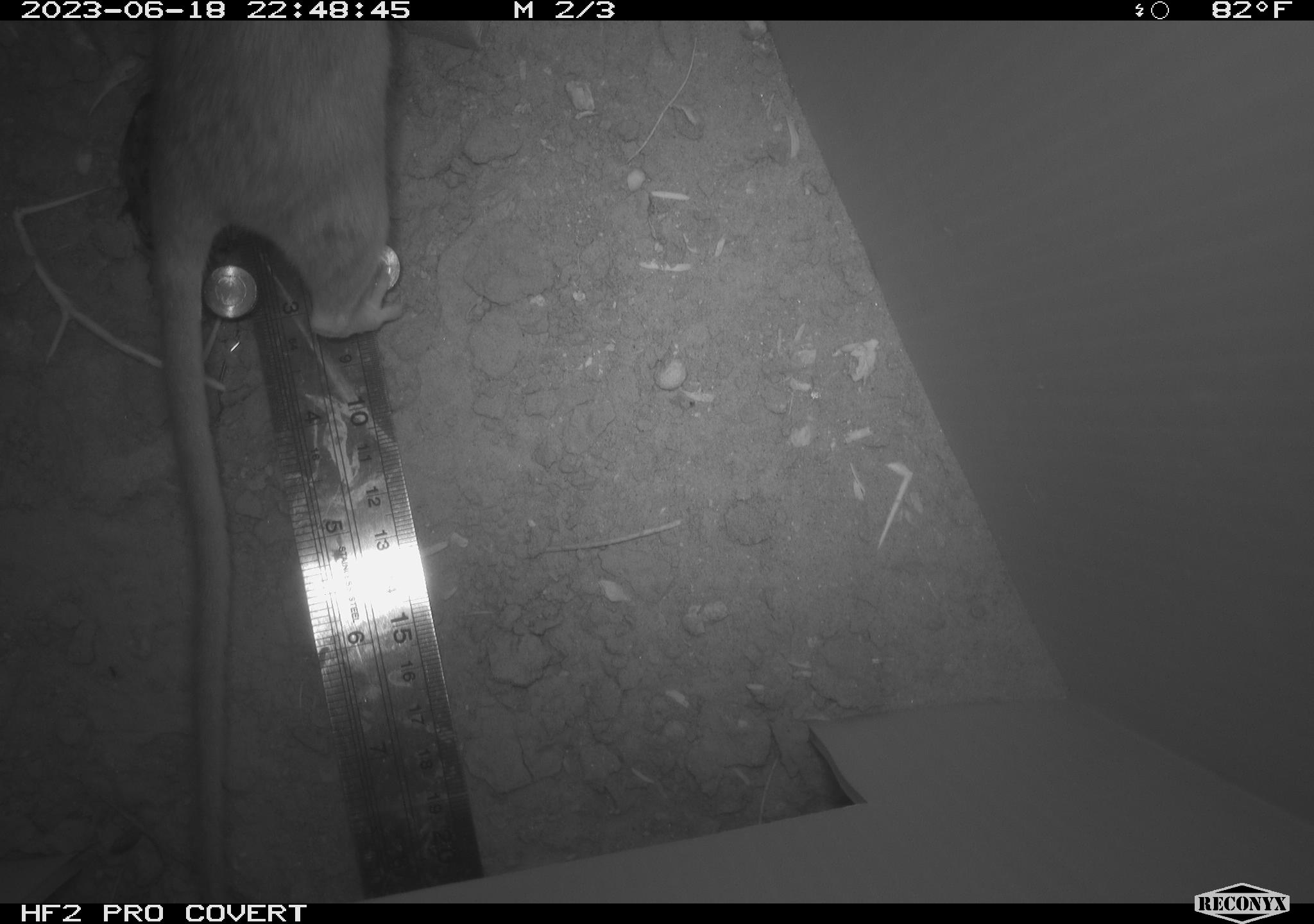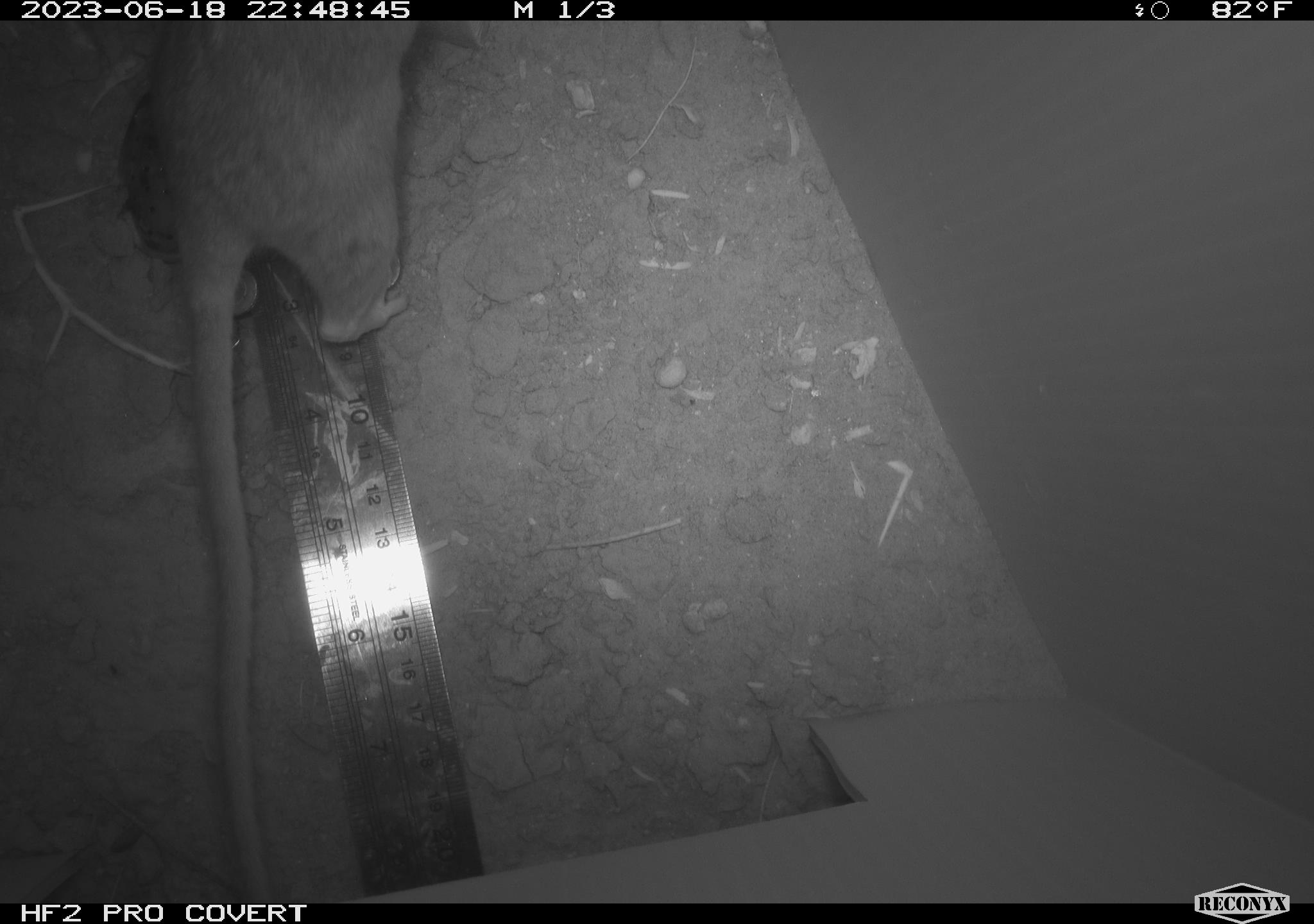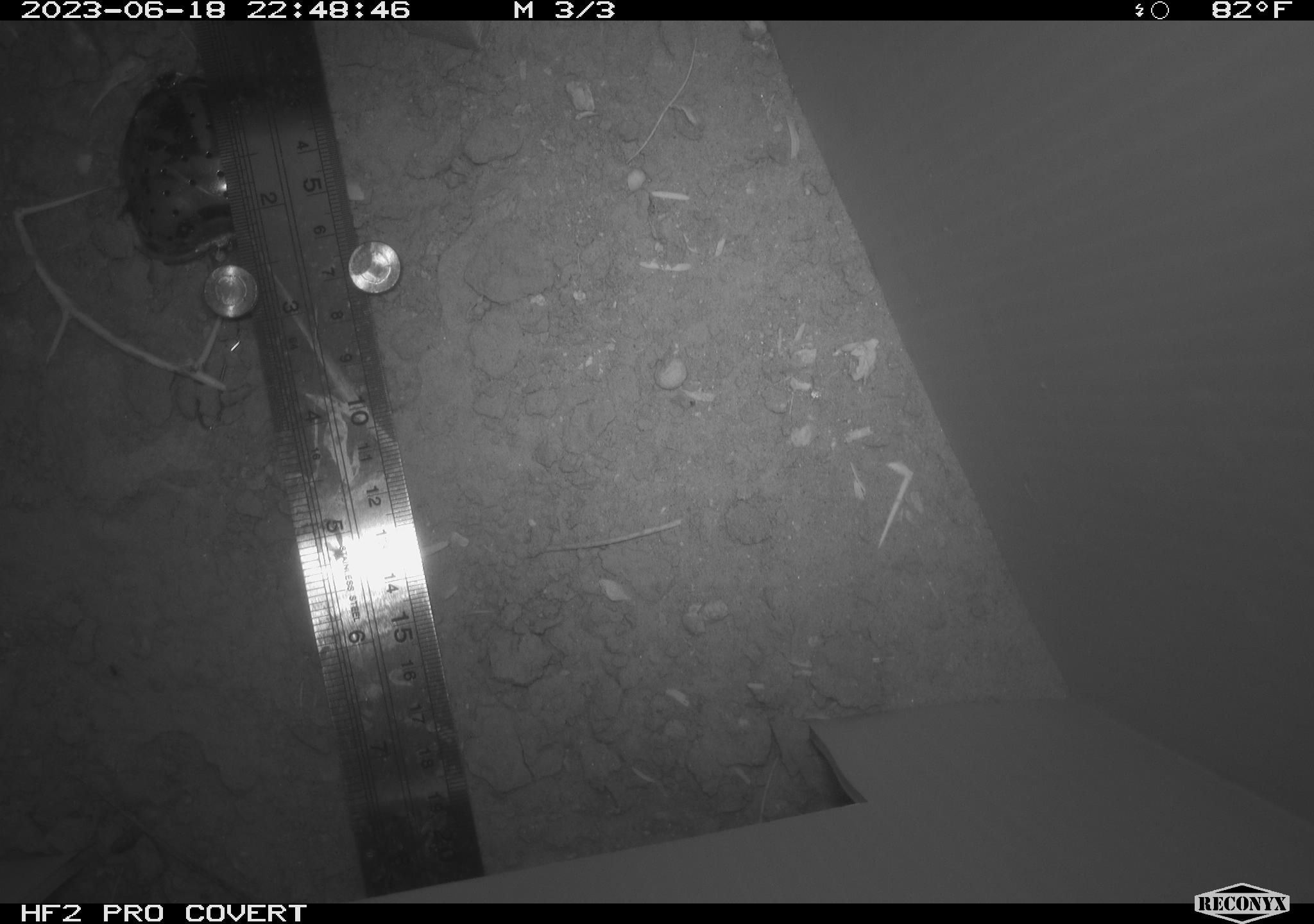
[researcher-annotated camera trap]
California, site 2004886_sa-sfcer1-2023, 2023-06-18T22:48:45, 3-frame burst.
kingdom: Animalia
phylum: Chordata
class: Mammalia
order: Rodentia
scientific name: Rodentia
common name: mouse species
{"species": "mouse species (Rodentia)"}